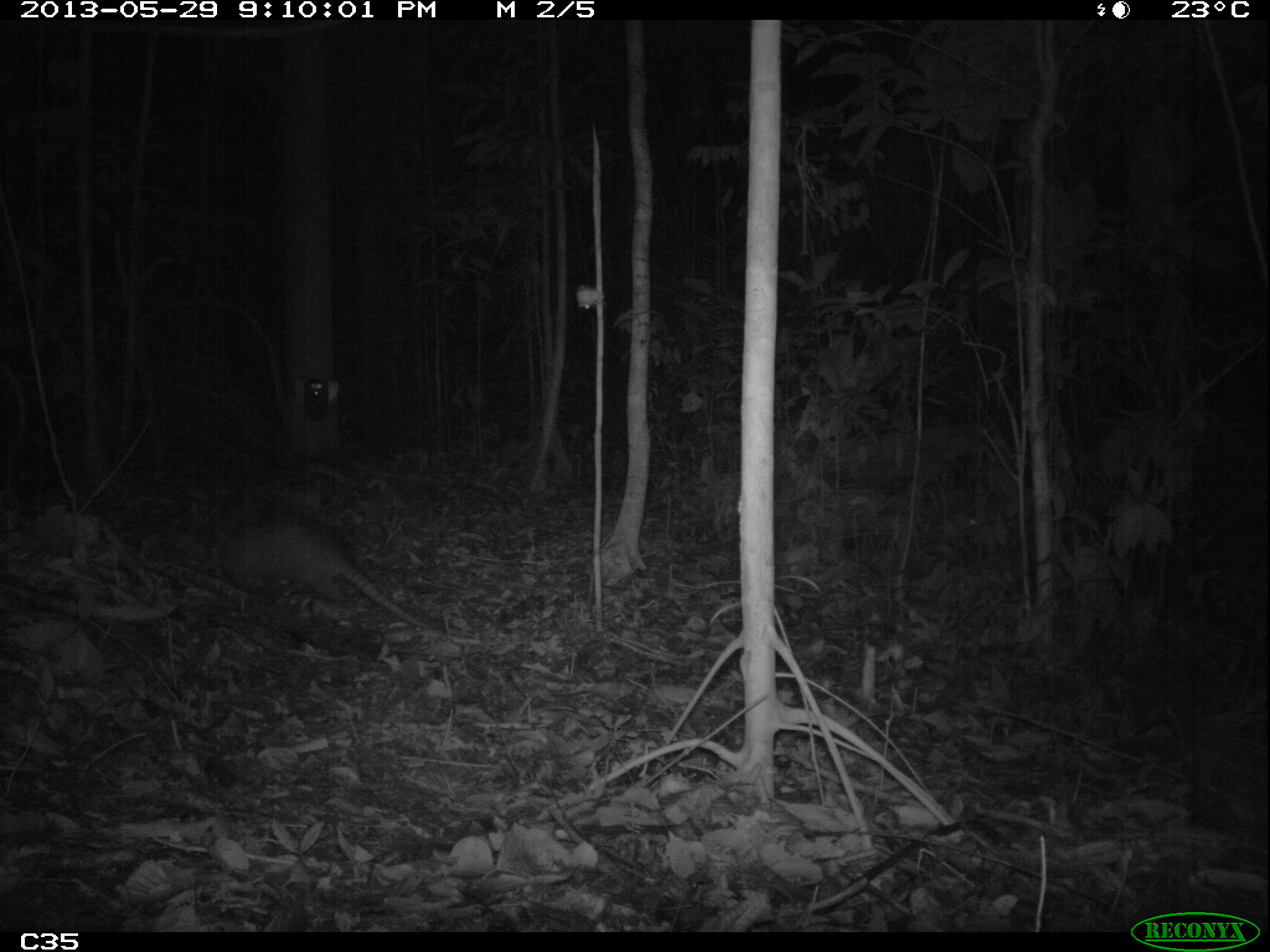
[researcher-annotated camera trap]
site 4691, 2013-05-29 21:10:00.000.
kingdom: Animalia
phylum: Chordata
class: Mammalia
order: Cingulata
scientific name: Cingulata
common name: armadillo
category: unknown armadillo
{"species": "unknown armadillo (armadillo) (Cingulata)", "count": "1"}